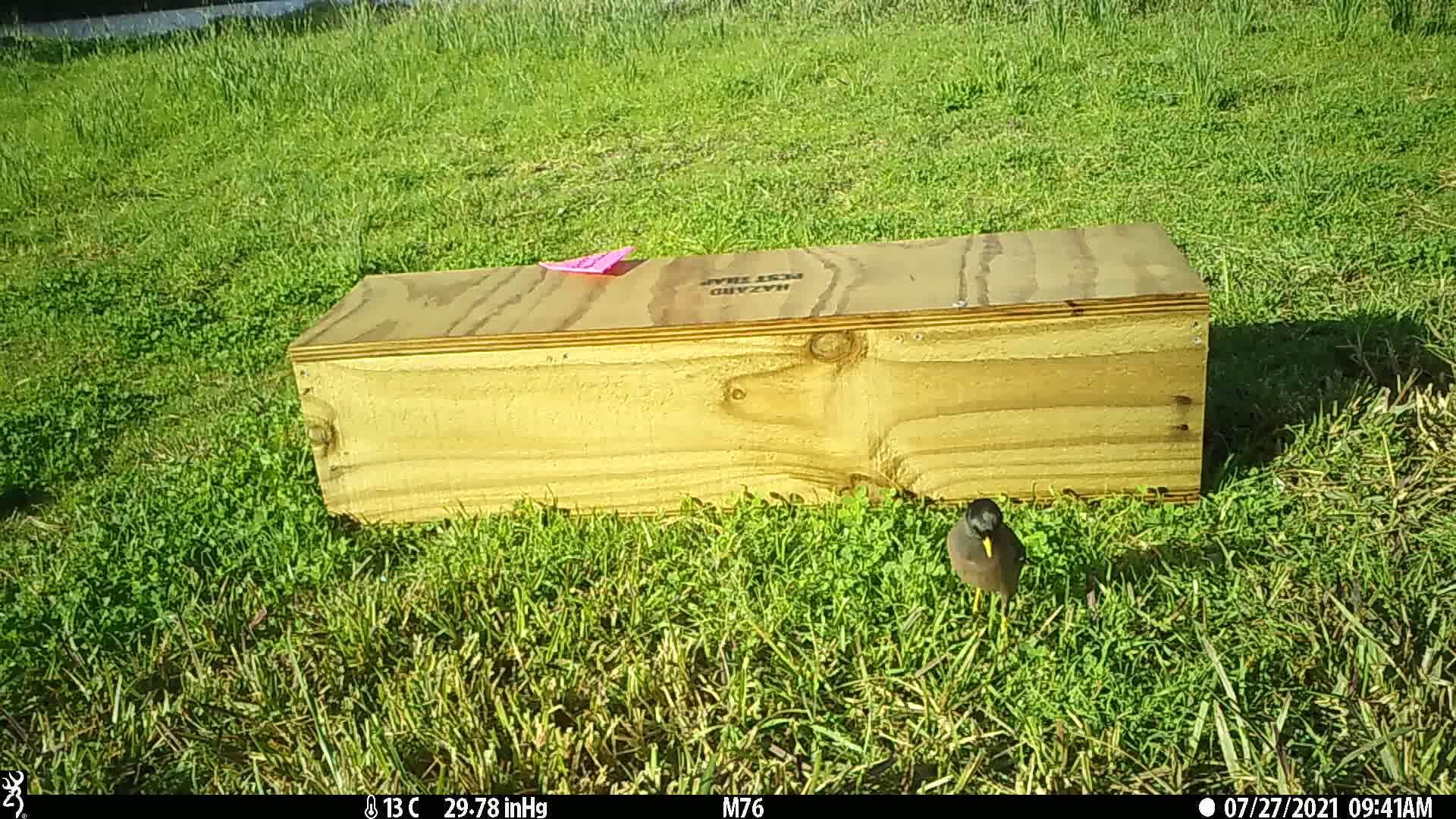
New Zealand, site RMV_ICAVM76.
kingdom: Animalia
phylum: Chordata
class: Aves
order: Passeriformes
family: Sturnidae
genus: Acridotheres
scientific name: Acridotheres tristis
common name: common myna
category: myna